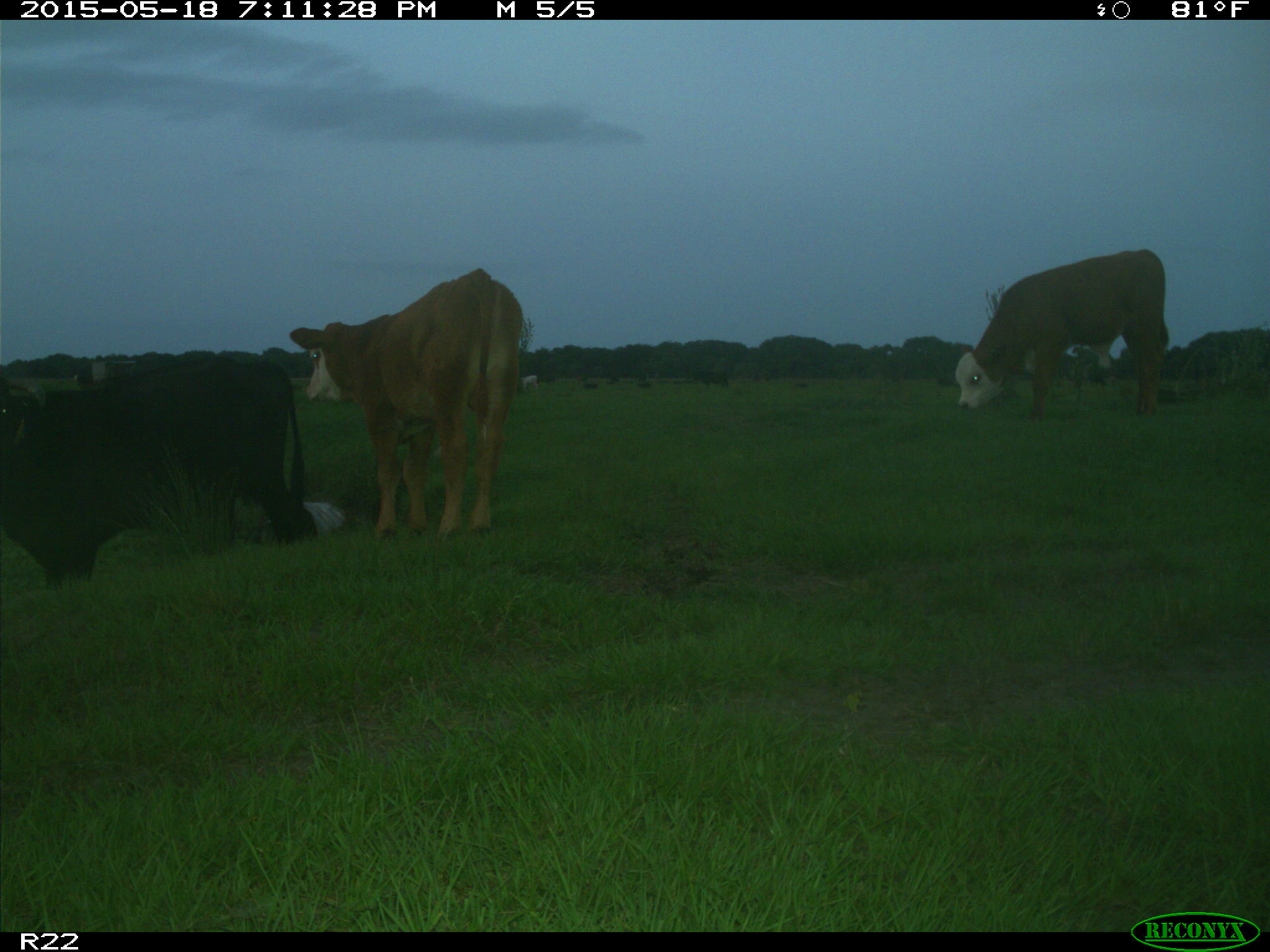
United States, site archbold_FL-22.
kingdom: Animalia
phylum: Chordata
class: Mammalia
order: Artiodactyla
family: Bovidae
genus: Bos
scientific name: Bos taurus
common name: domestic cow